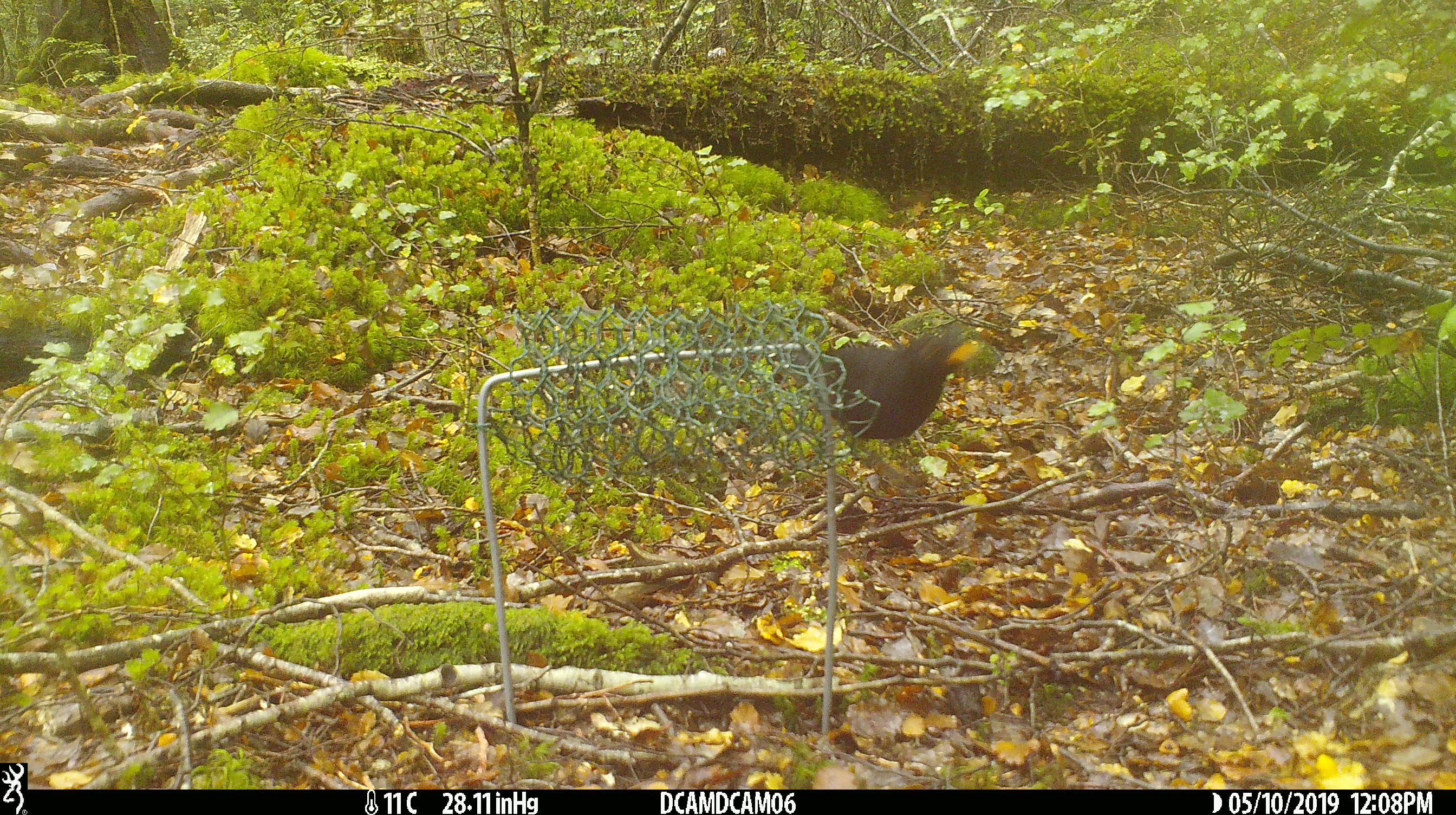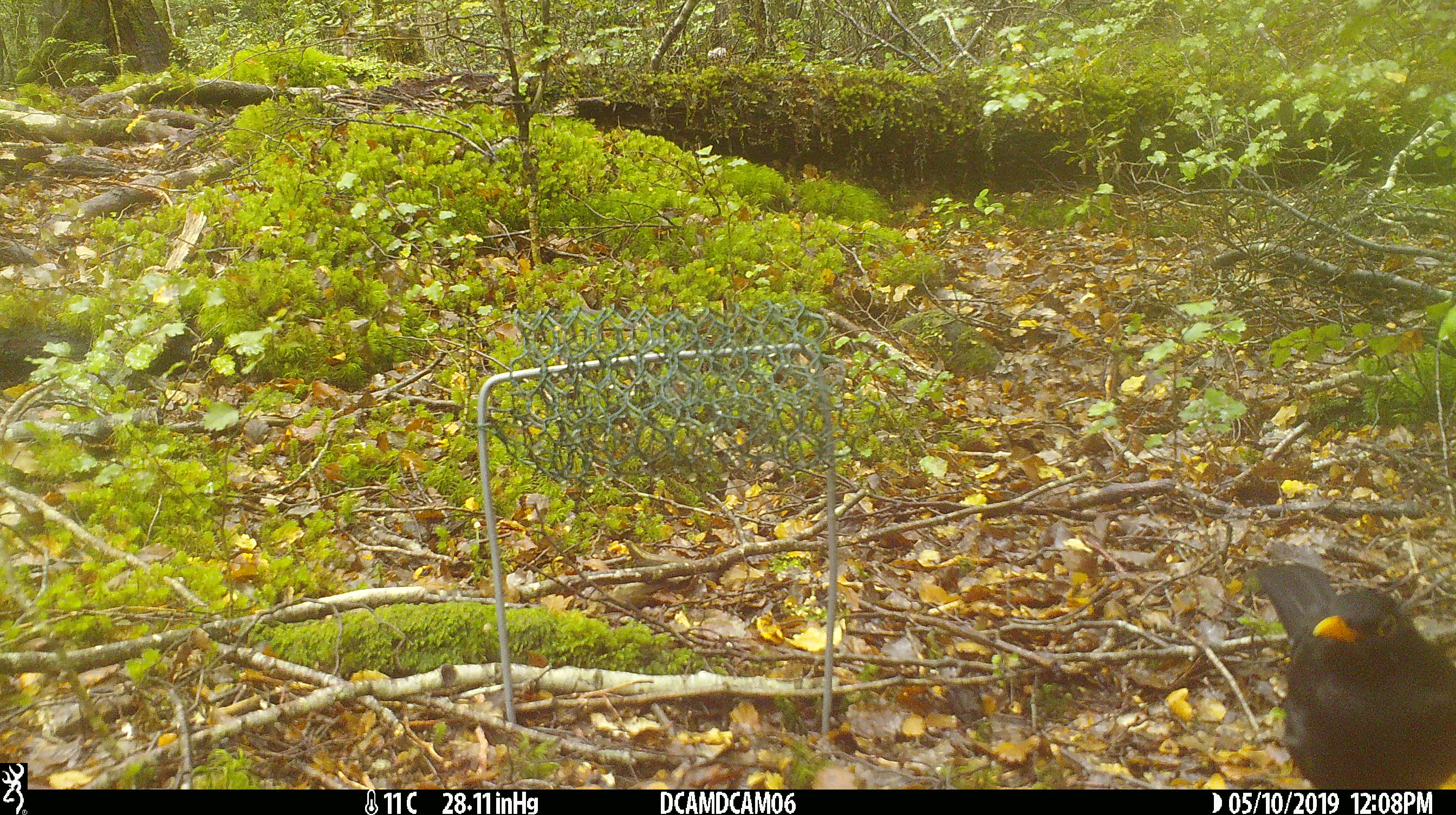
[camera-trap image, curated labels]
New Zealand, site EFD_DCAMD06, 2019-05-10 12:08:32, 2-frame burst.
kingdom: Animalia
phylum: Chordata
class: Aves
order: Passeriformes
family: Turdidae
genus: Turdus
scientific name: Turdus merula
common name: eurasian blackbird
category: blackbird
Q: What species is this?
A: Blackbird (eurasian blackbird) (Turdus merula).